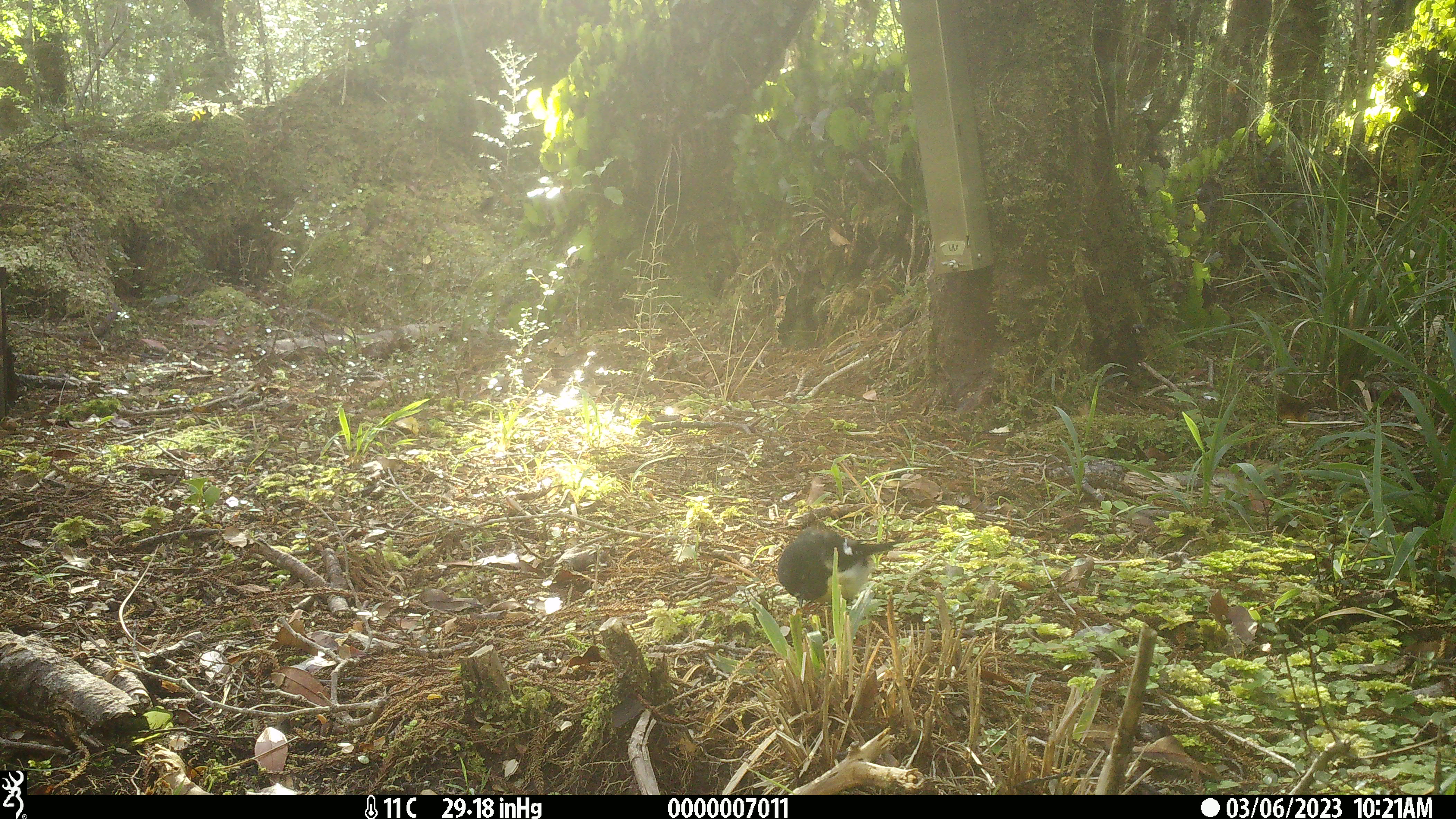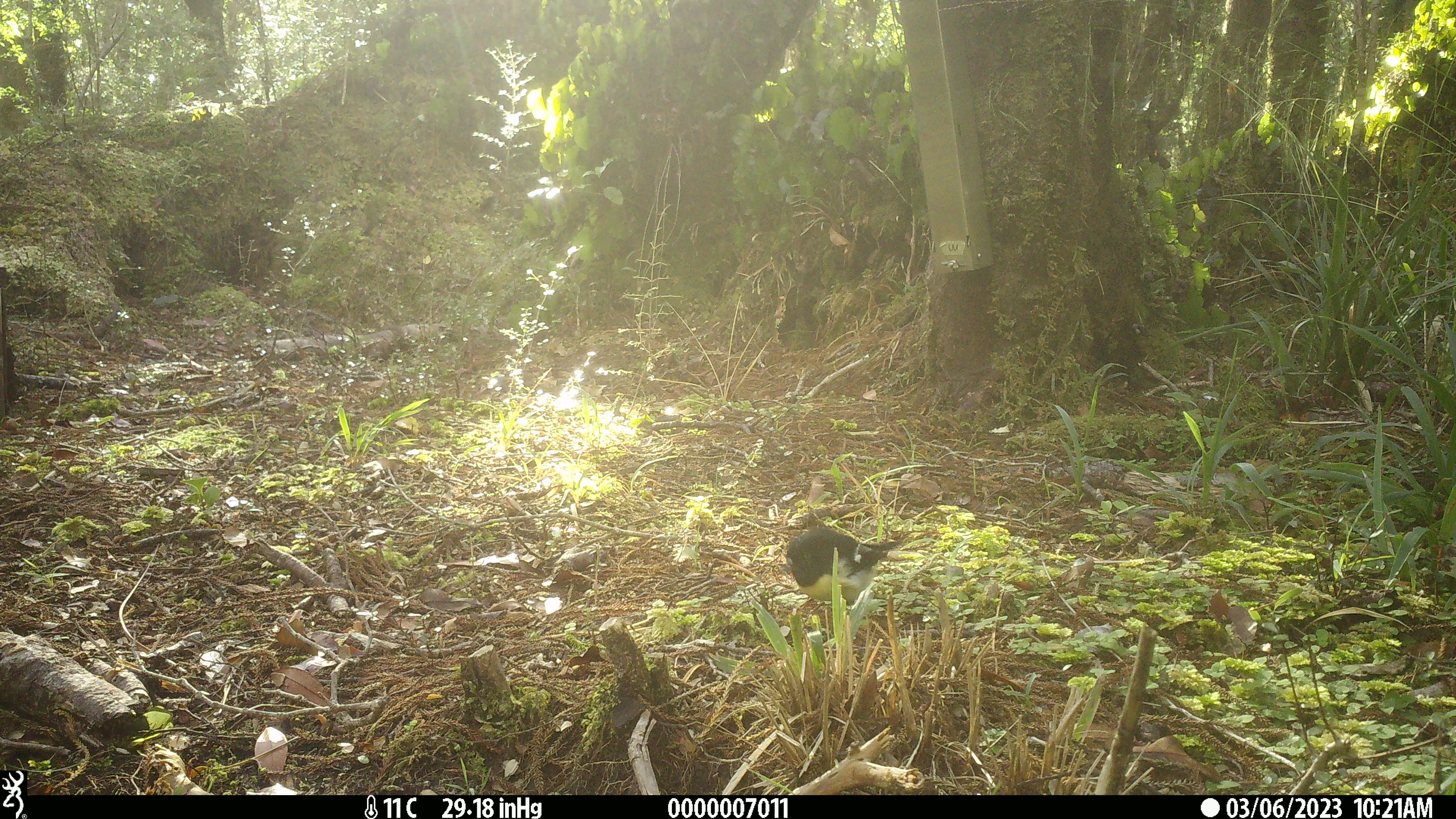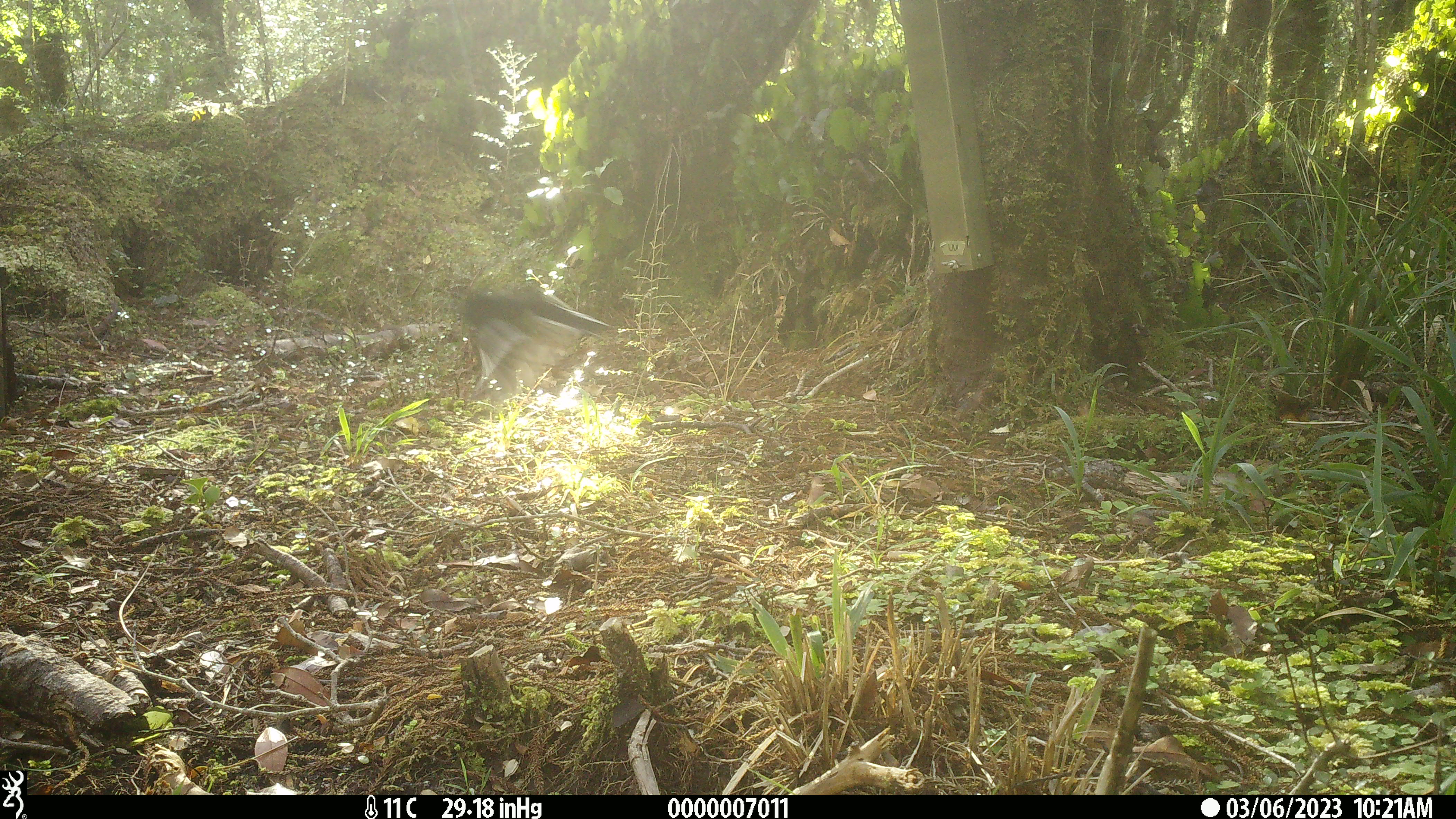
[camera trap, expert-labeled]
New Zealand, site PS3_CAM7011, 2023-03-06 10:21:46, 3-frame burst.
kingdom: Animalia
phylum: Chordata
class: Aves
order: Passeriformes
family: Petroicidae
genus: Petroica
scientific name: Petroica macrocephala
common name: tomtit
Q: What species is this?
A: Tomtit (Petroica macrocephala).